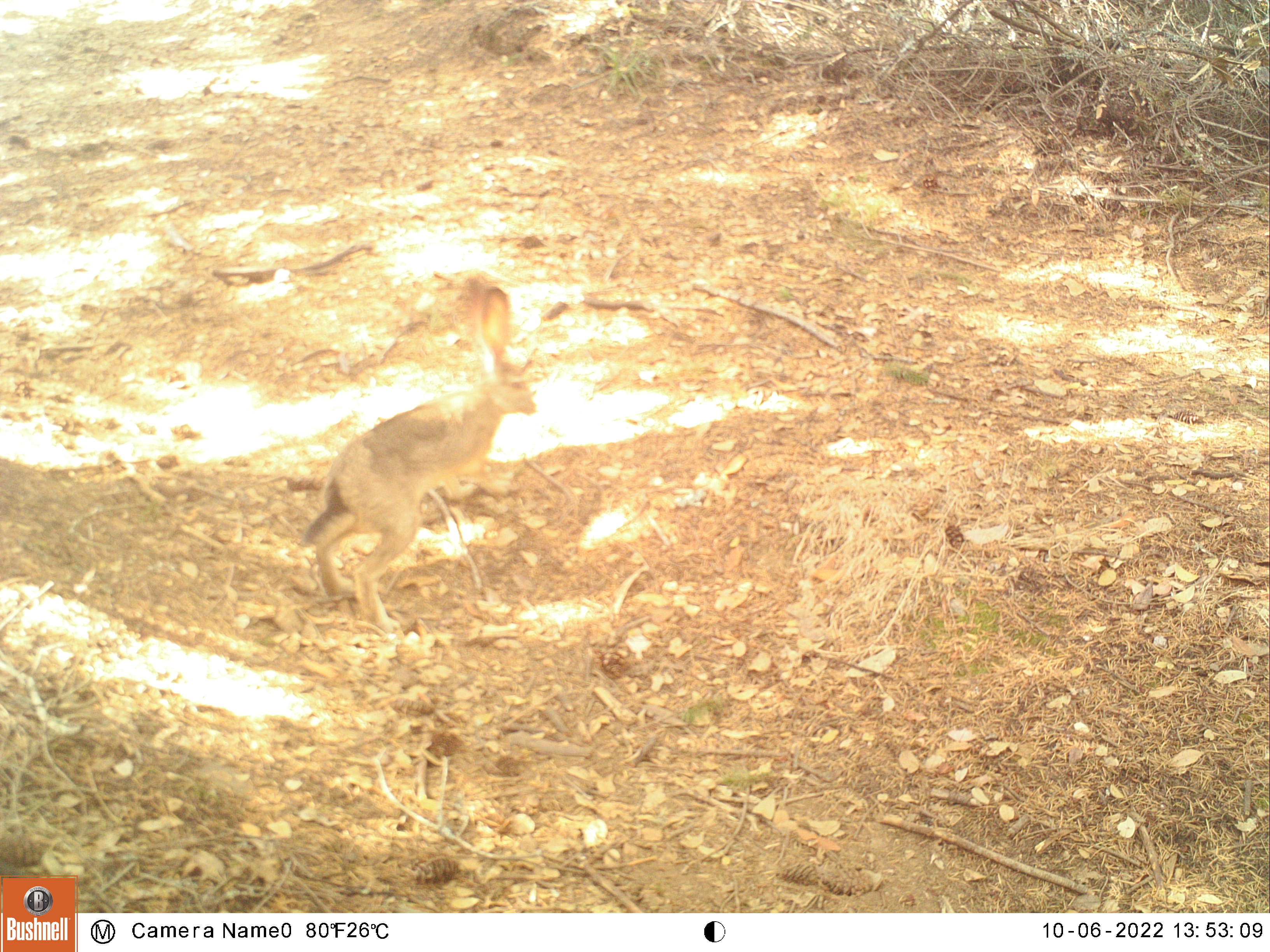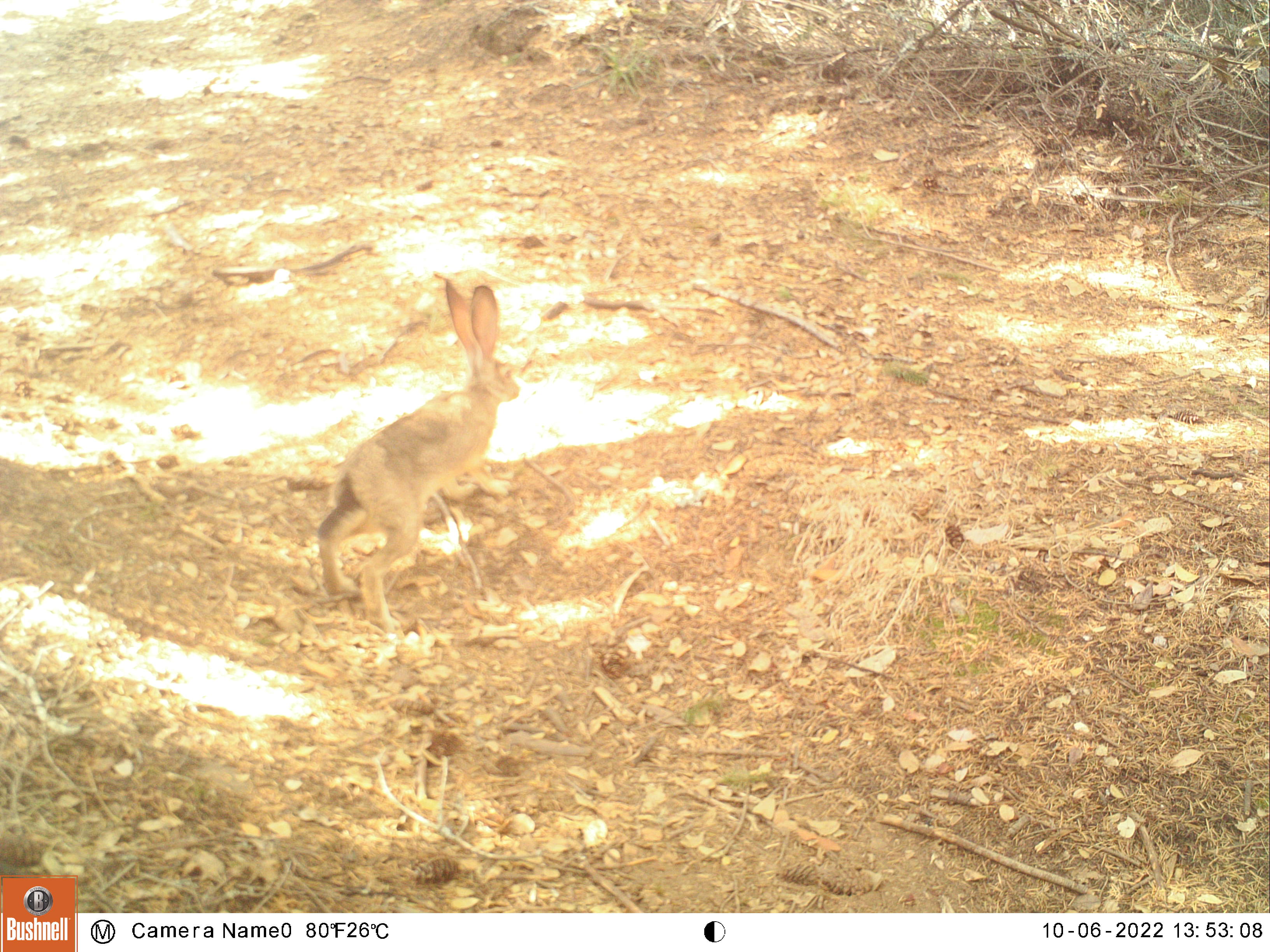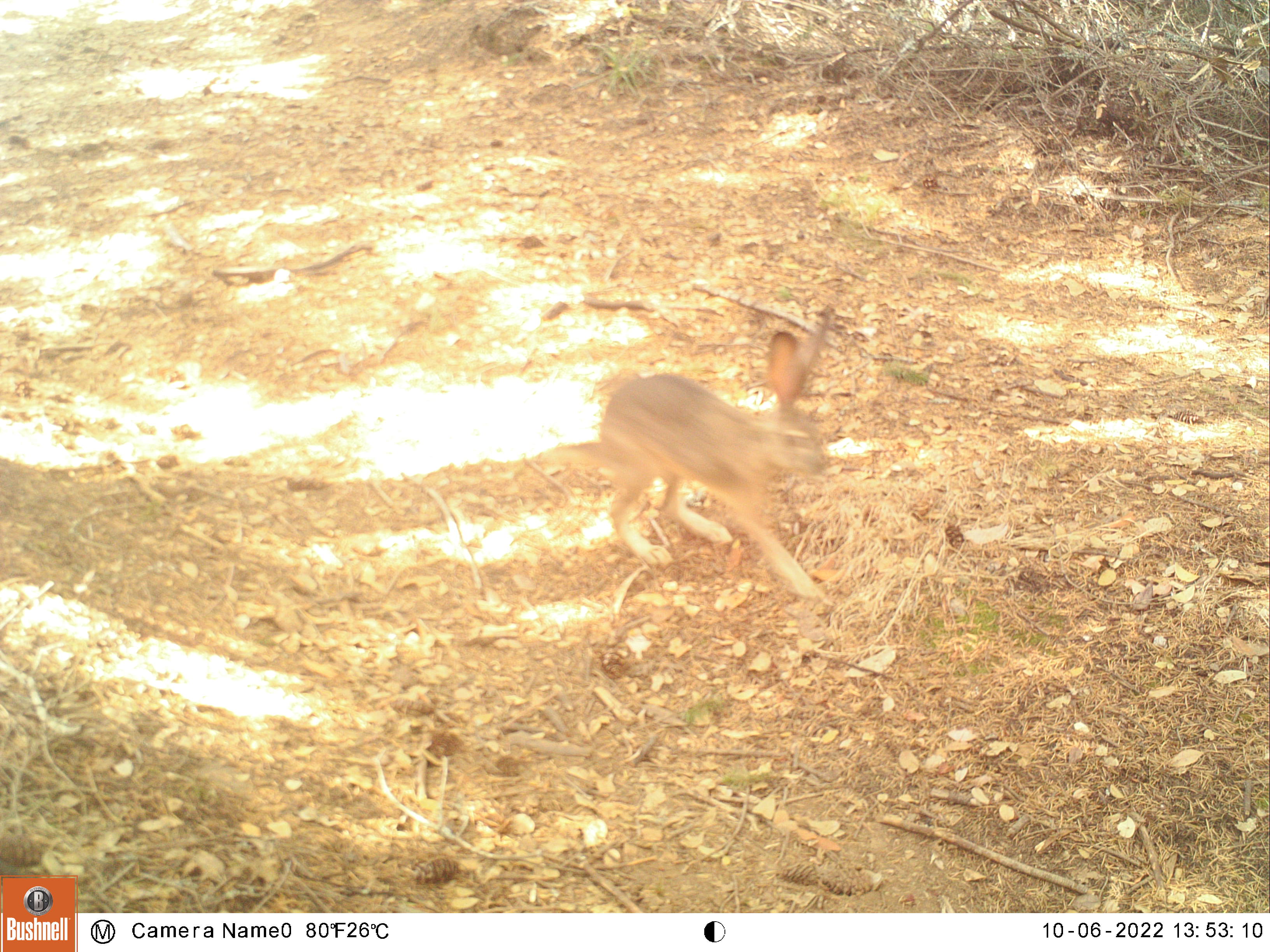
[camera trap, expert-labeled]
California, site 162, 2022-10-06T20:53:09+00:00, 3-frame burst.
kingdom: Animalia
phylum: Chordata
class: Mammalia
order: Lagomorpha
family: Leporidae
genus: Lepus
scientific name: Lepus californicus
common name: black-tailed jackrabbit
Black-tailed jackrabbit (Lepus californicus).